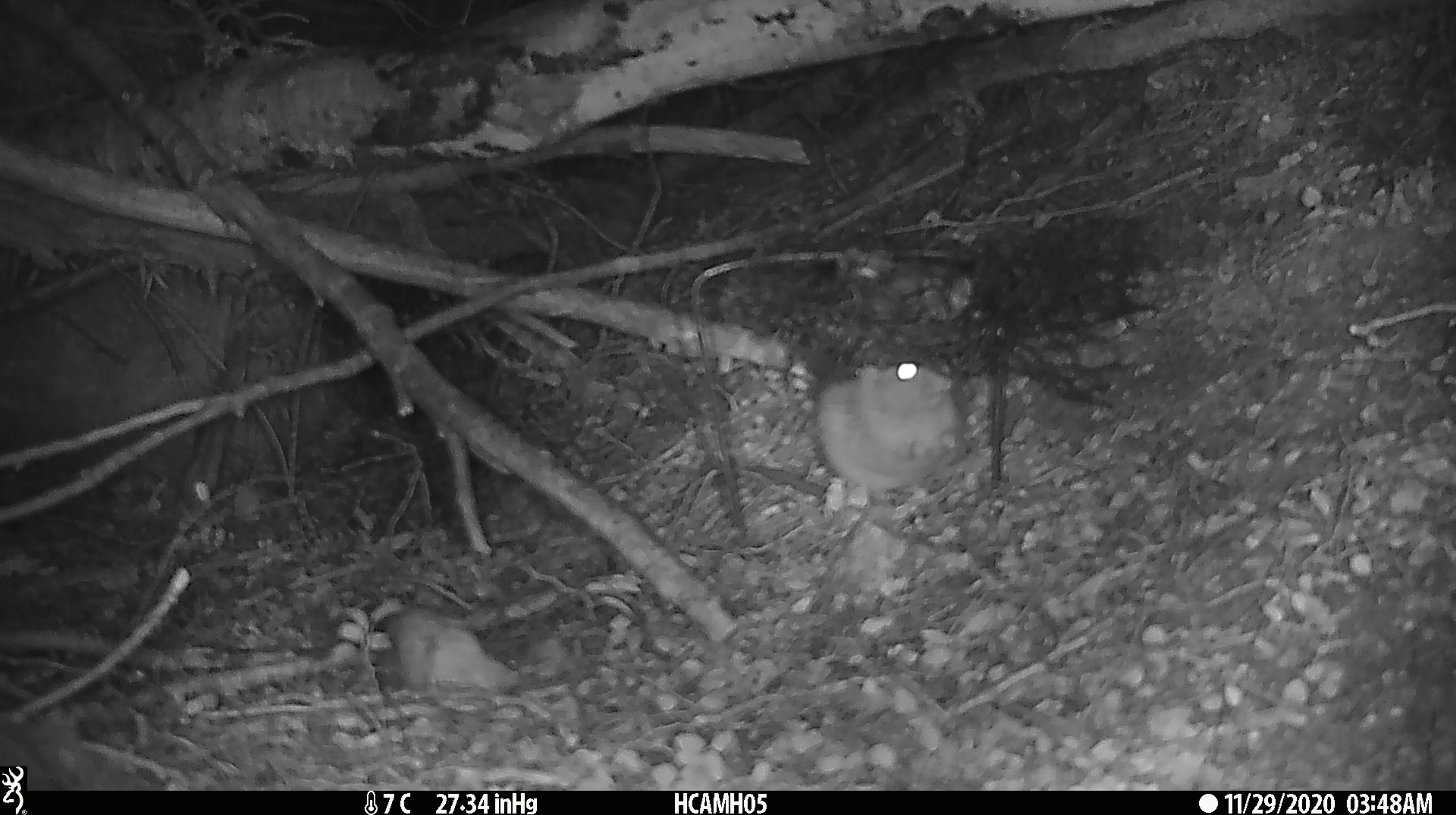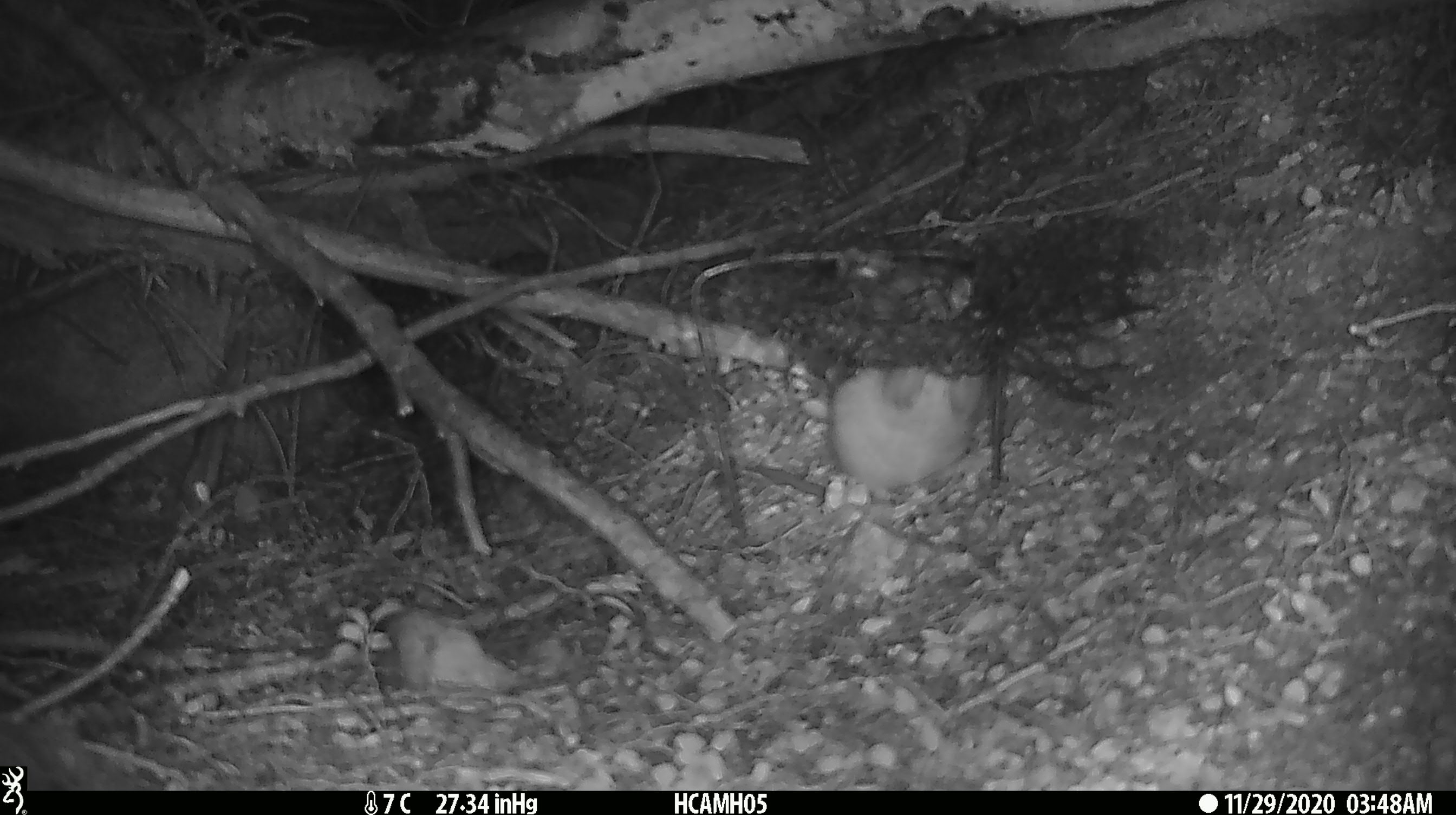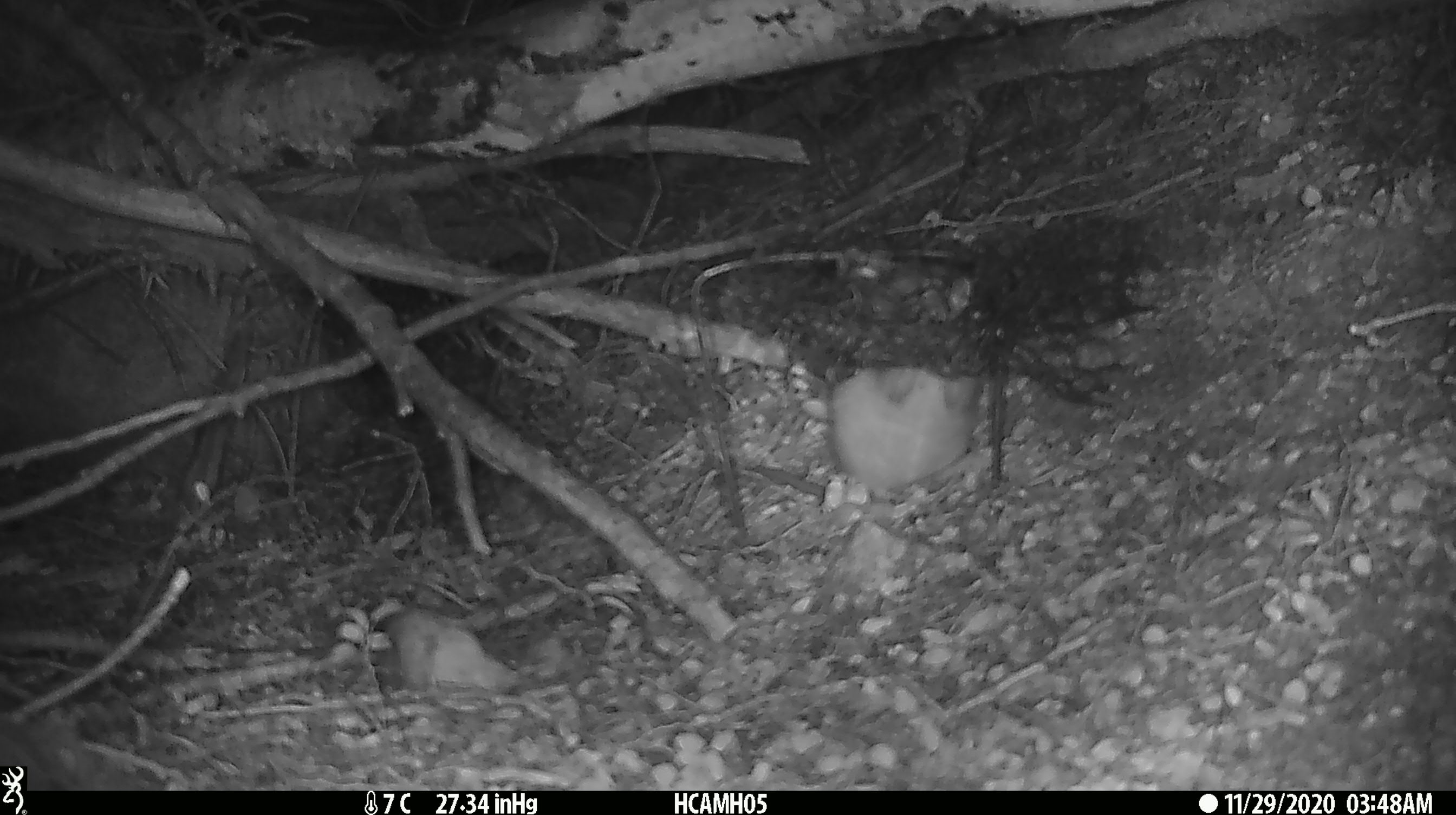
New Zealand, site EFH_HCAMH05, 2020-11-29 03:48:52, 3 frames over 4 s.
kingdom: Animalia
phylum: Chordata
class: Mammalia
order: Rodentia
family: Muridae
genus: Rattus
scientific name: Rattus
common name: rat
Rat (Rattus).